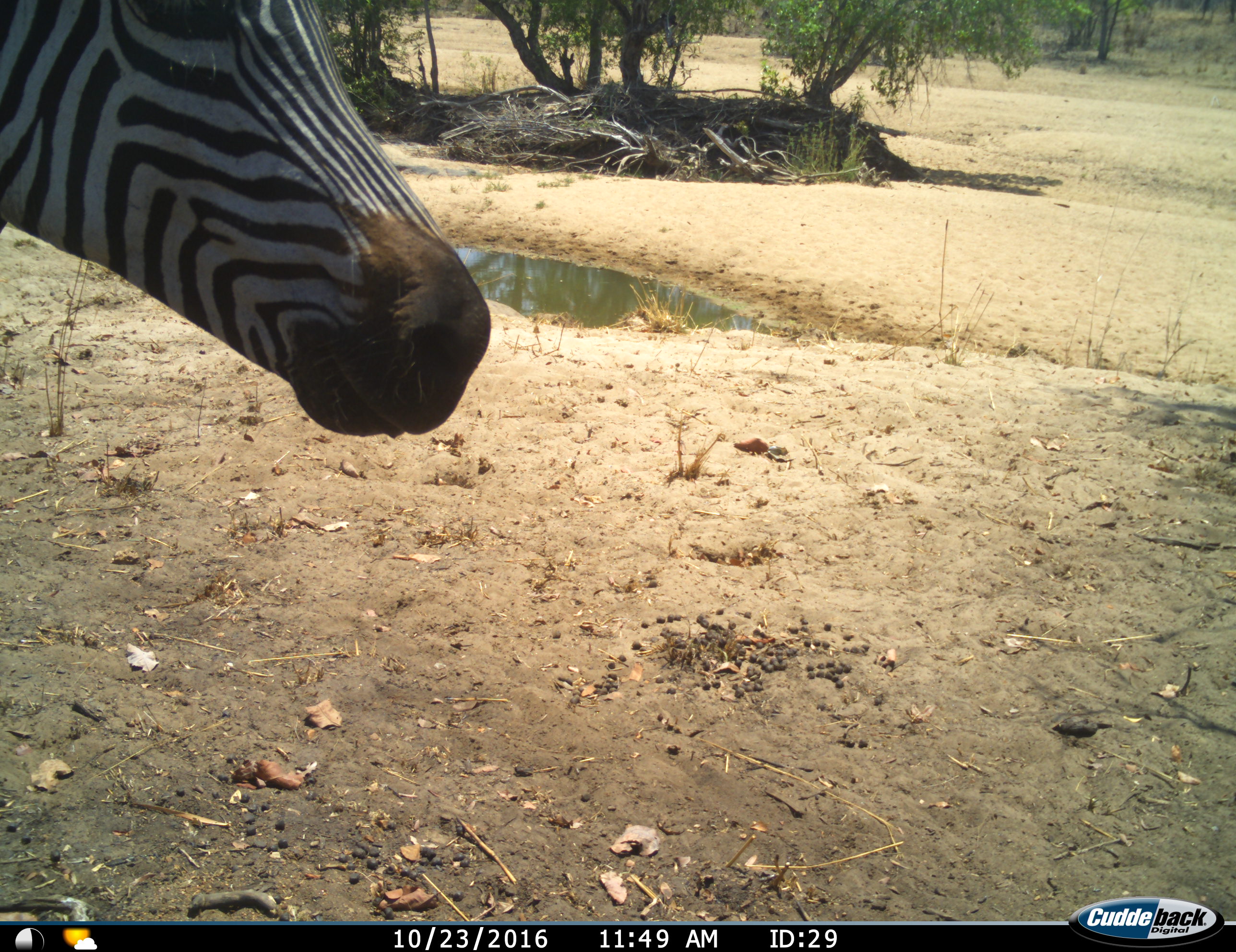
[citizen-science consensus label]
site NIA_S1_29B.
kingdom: Animalia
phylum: Chordata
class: Mammalia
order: Perissodactyla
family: Equidae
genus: Equus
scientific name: Equus quagga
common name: plains zebra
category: zebraplains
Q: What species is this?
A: Zebraplains (plains zebra) (Equus quagga).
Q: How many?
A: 1.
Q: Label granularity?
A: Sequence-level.